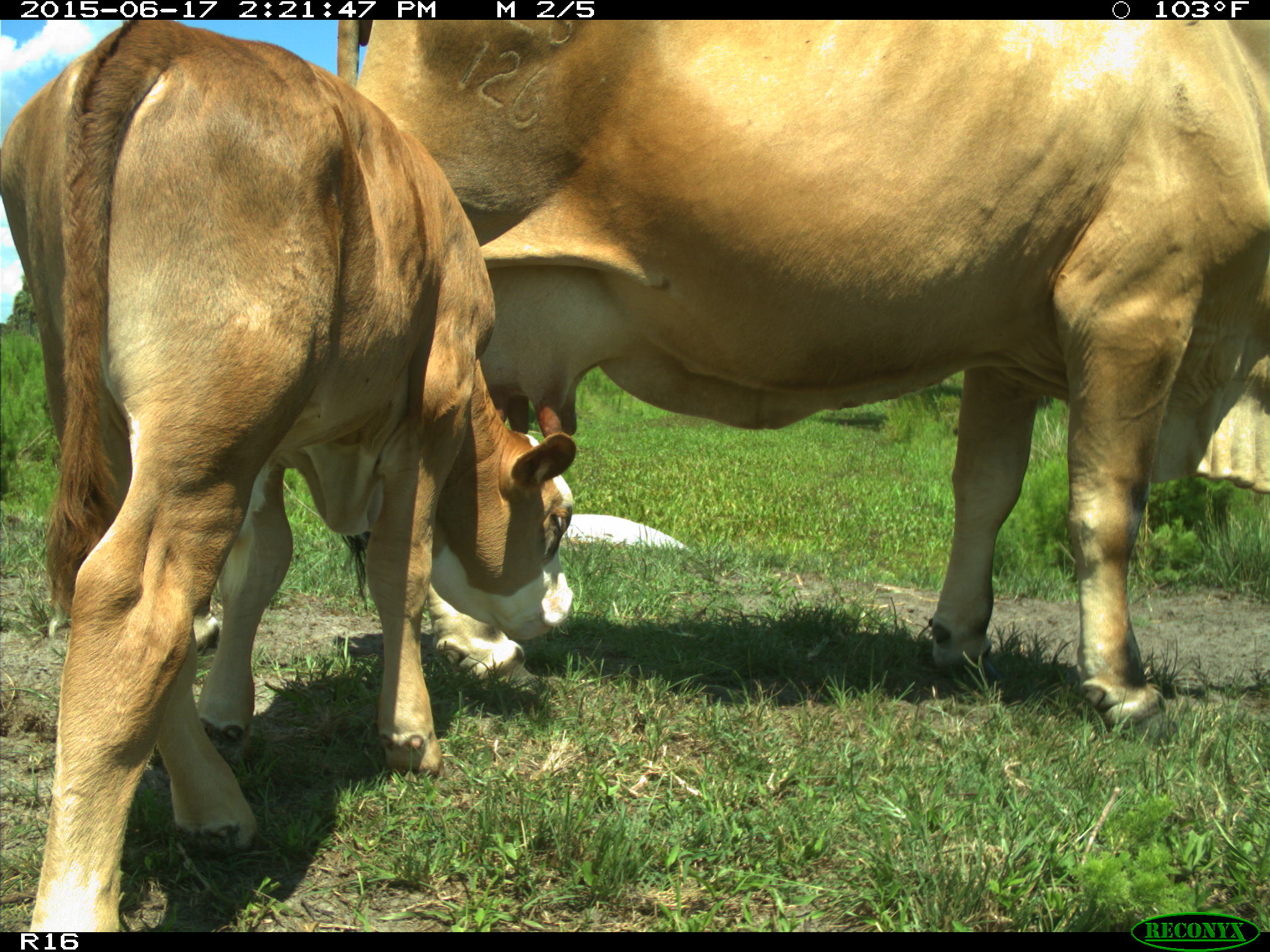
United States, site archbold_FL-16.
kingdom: Animalia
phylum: Chordata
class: Mammalia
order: Artiodactyla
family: Bovidae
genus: Bos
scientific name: Bos taurus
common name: domestic cow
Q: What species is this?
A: Bos taurus (domestic cow).